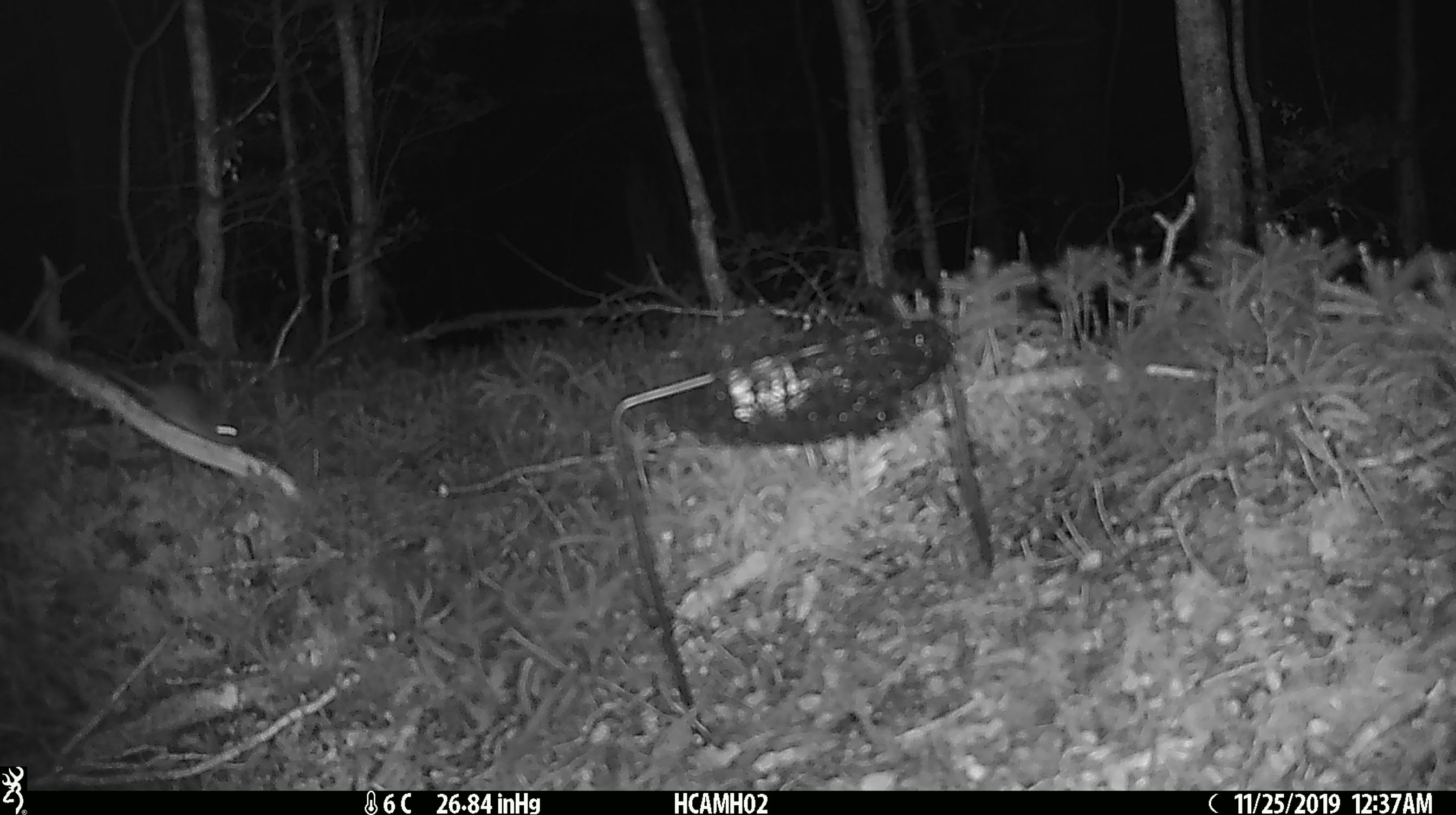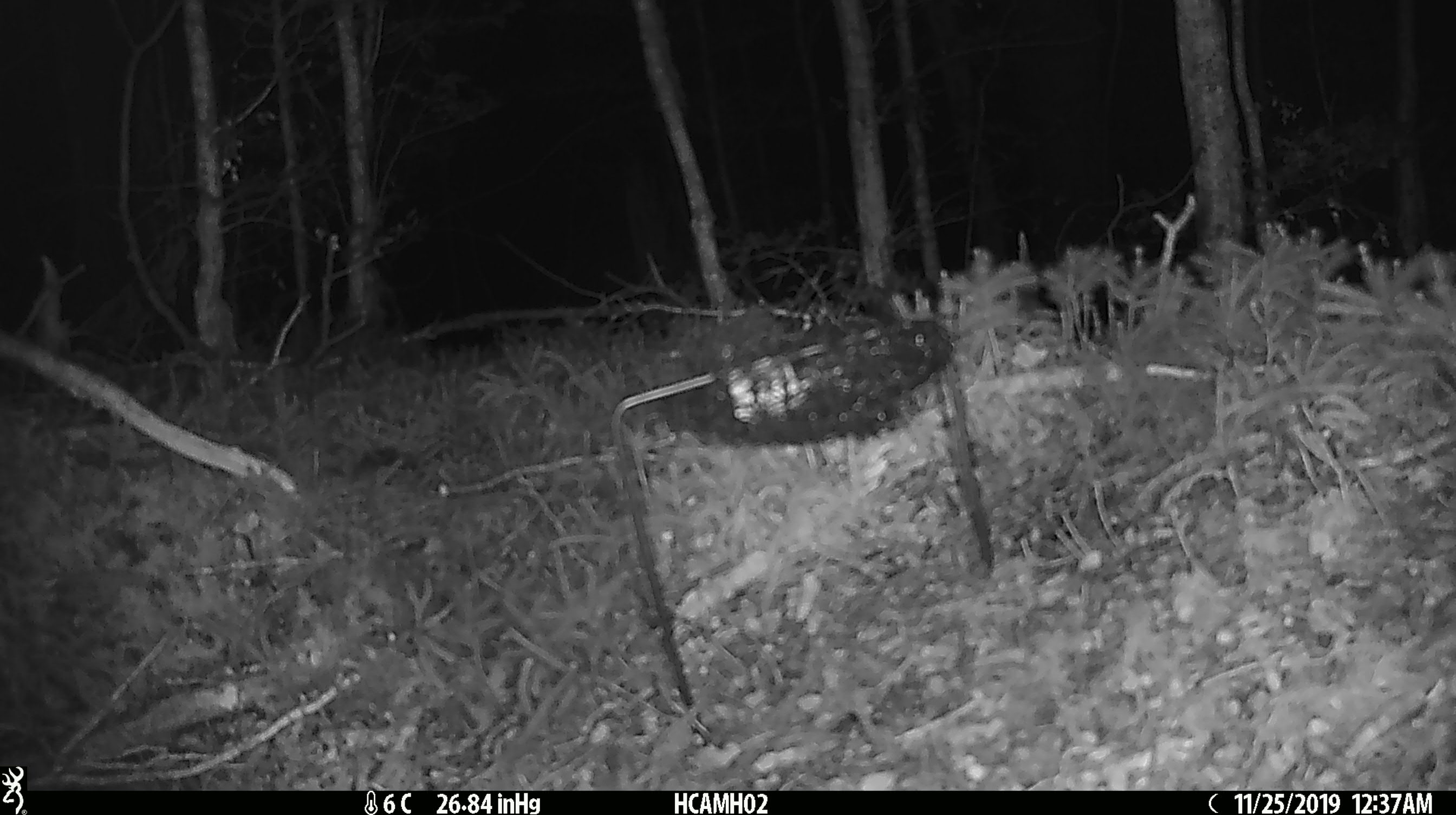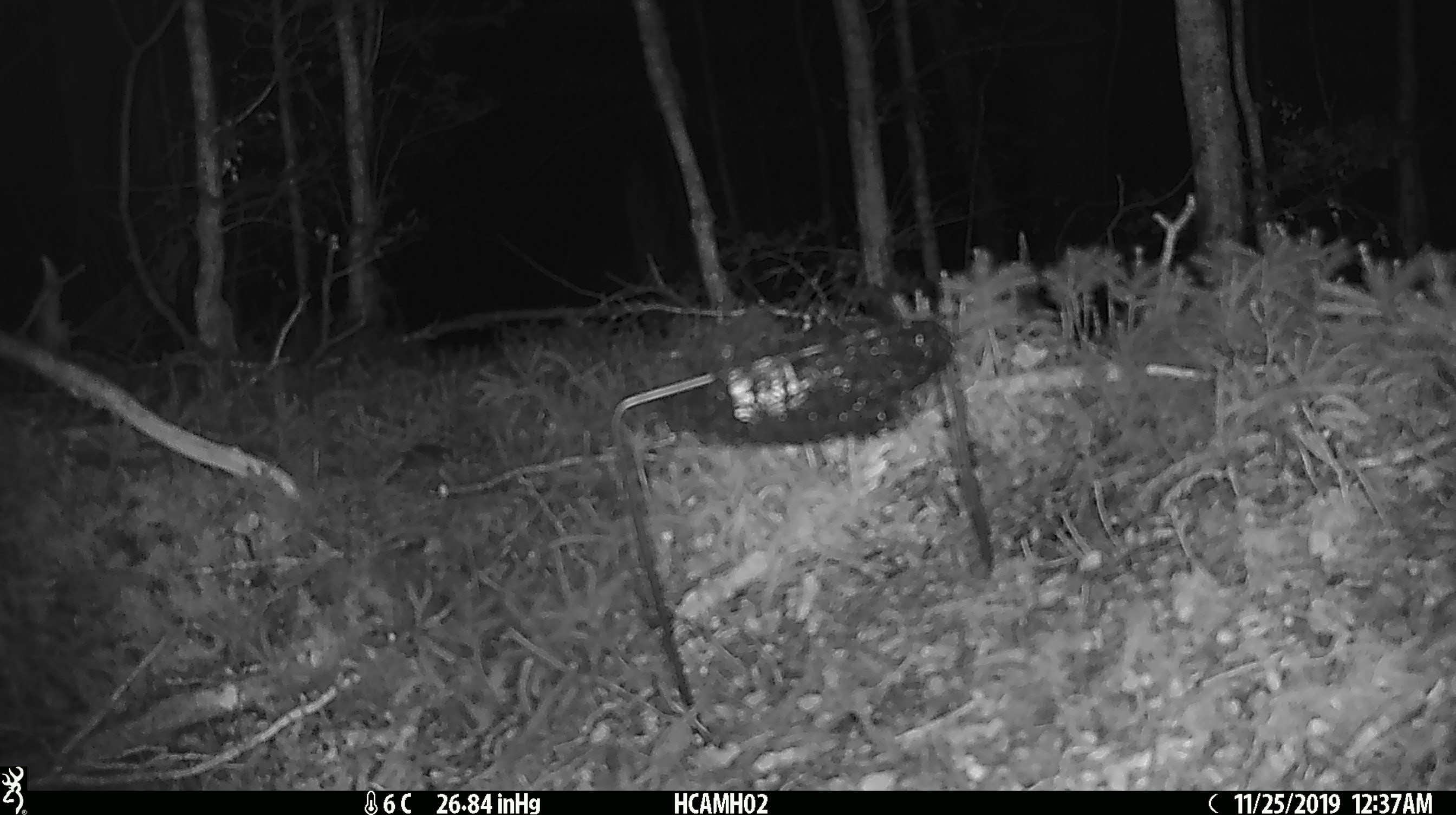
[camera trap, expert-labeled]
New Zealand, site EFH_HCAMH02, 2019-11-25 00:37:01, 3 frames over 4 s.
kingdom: Animalia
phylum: Chordata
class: Mammalia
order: Rodentia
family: Muridae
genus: Mus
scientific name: Mus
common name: mouse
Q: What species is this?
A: Mouse (Mus).